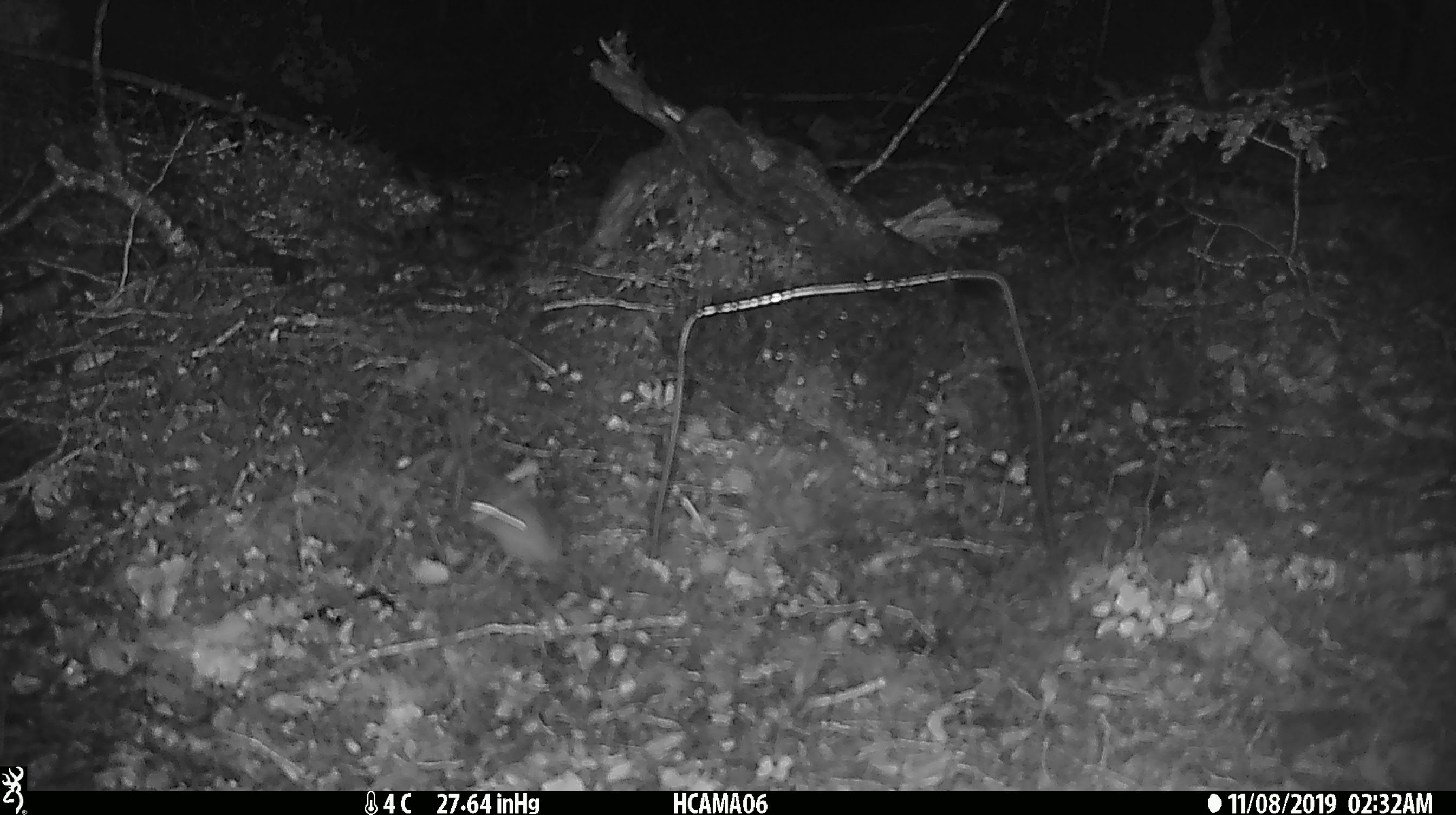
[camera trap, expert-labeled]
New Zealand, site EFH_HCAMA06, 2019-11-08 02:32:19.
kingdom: Animalia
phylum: Chordata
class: Mammalia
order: Rodentia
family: Muridae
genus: Mus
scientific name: Mus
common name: mouse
Mouse (Mus).